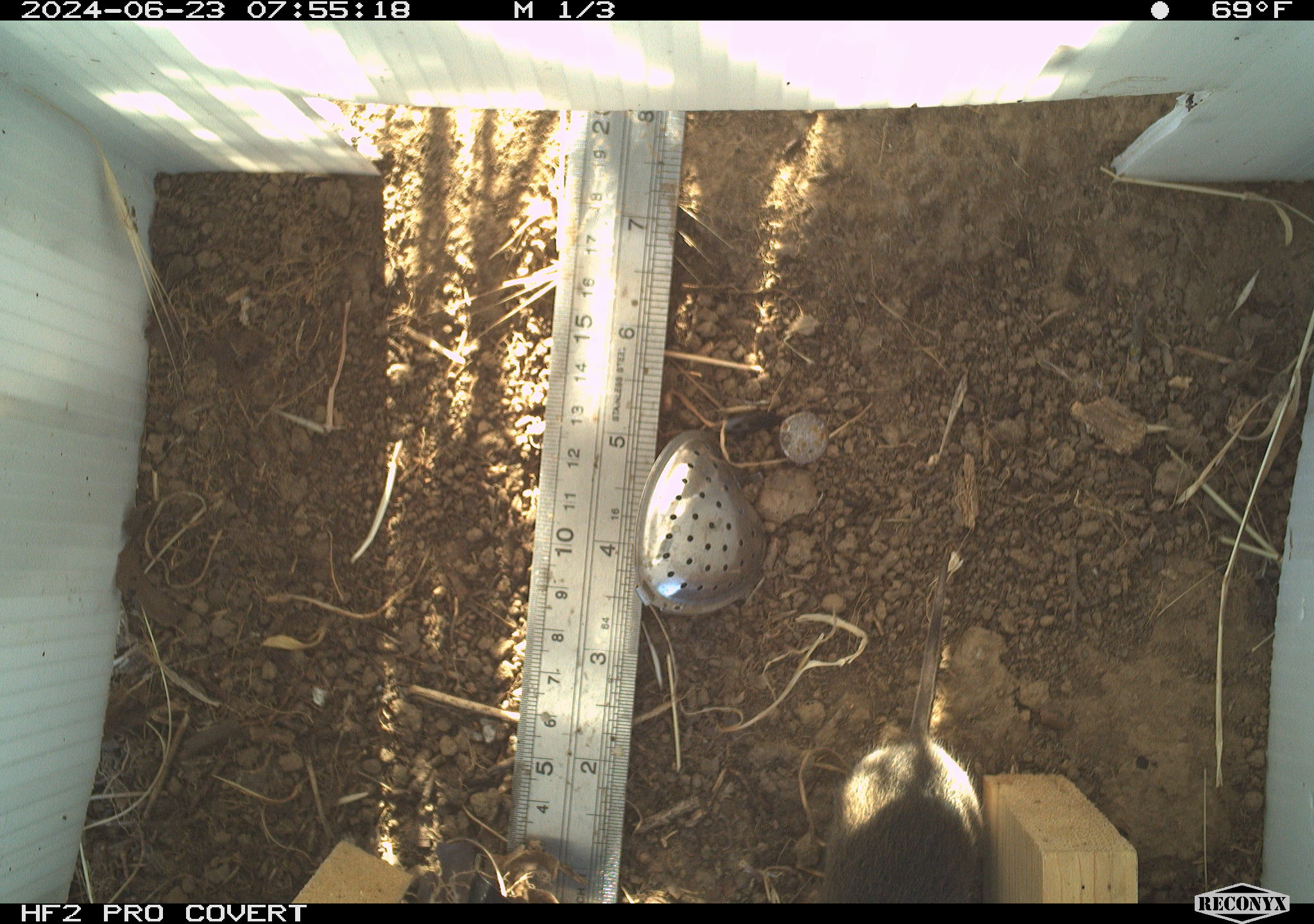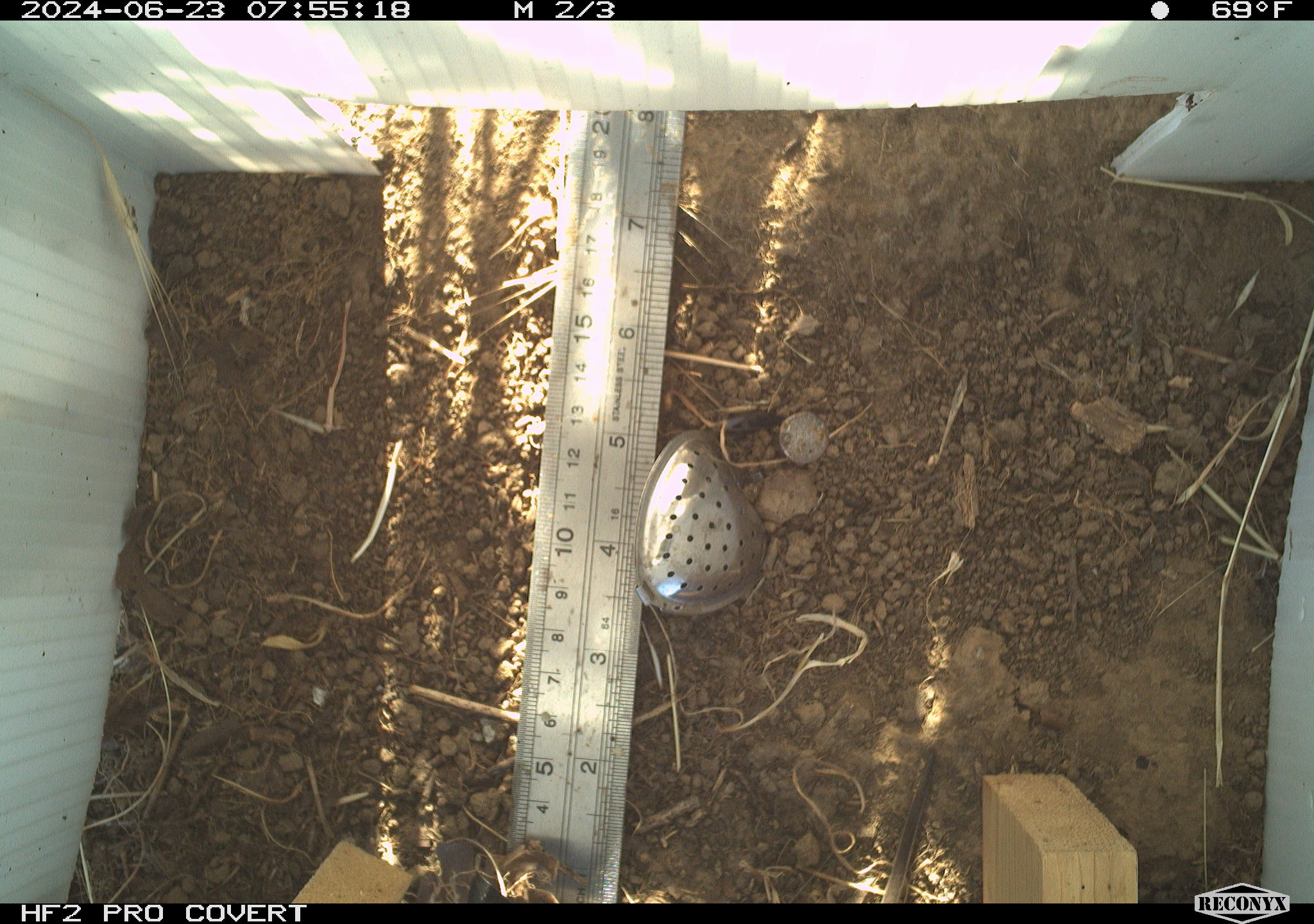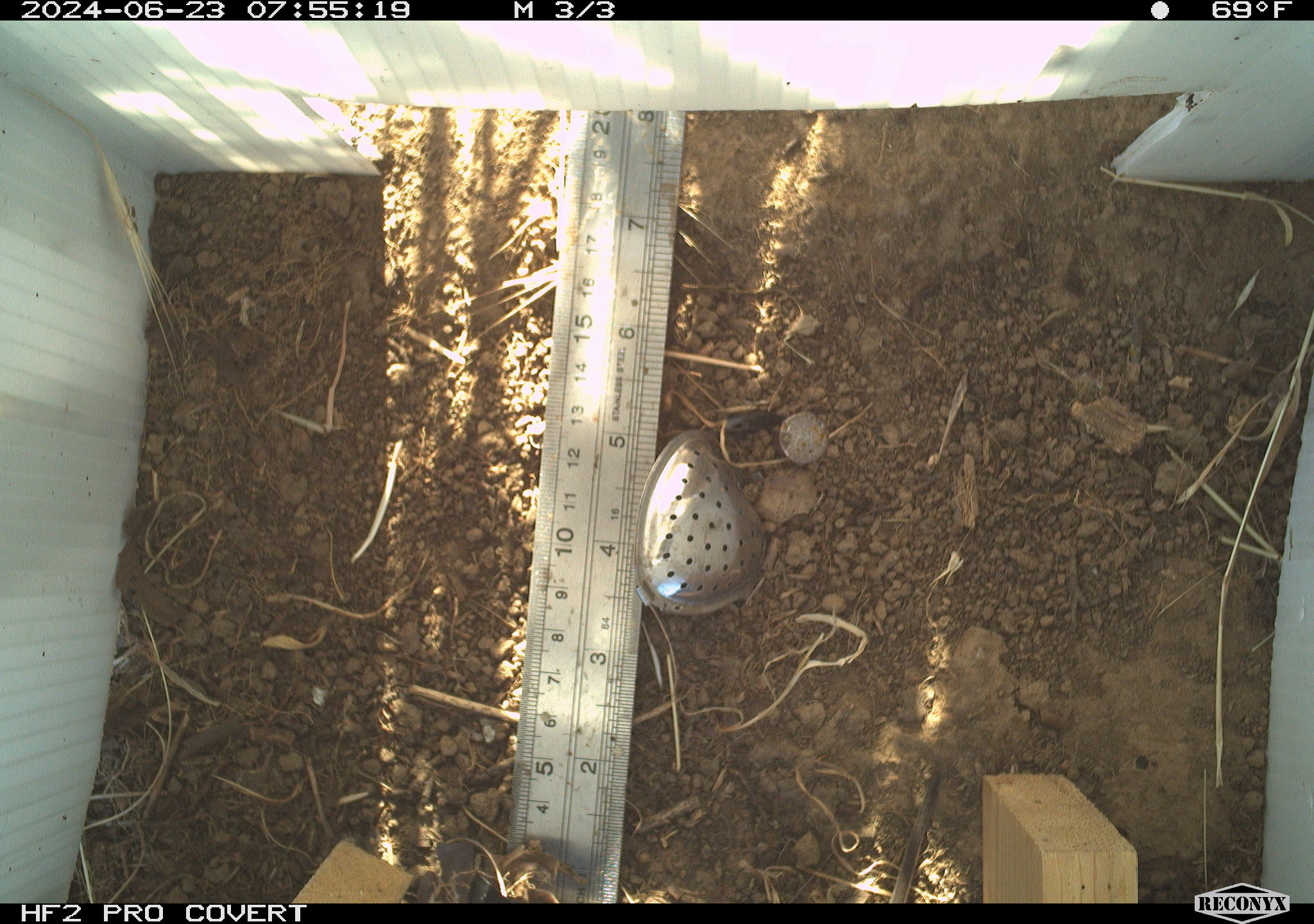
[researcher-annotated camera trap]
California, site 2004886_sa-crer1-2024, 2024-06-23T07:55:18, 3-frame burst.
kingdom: Animalia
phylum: Chordata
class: Mammalia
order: Rodentia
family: Cricetidae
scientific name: Arvicolinae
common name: voles, lemmings, and muskrats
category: arvicolinae subfamily